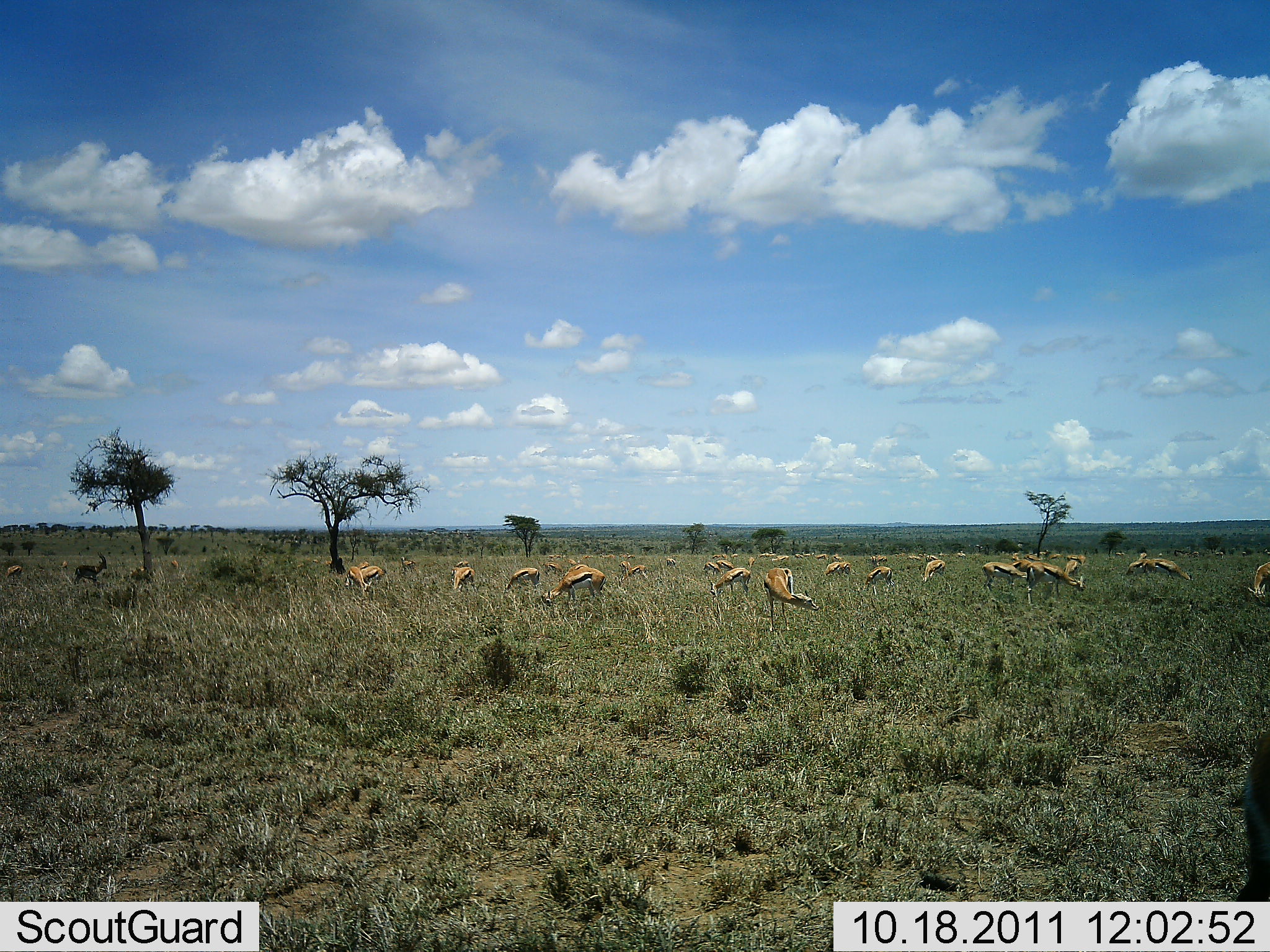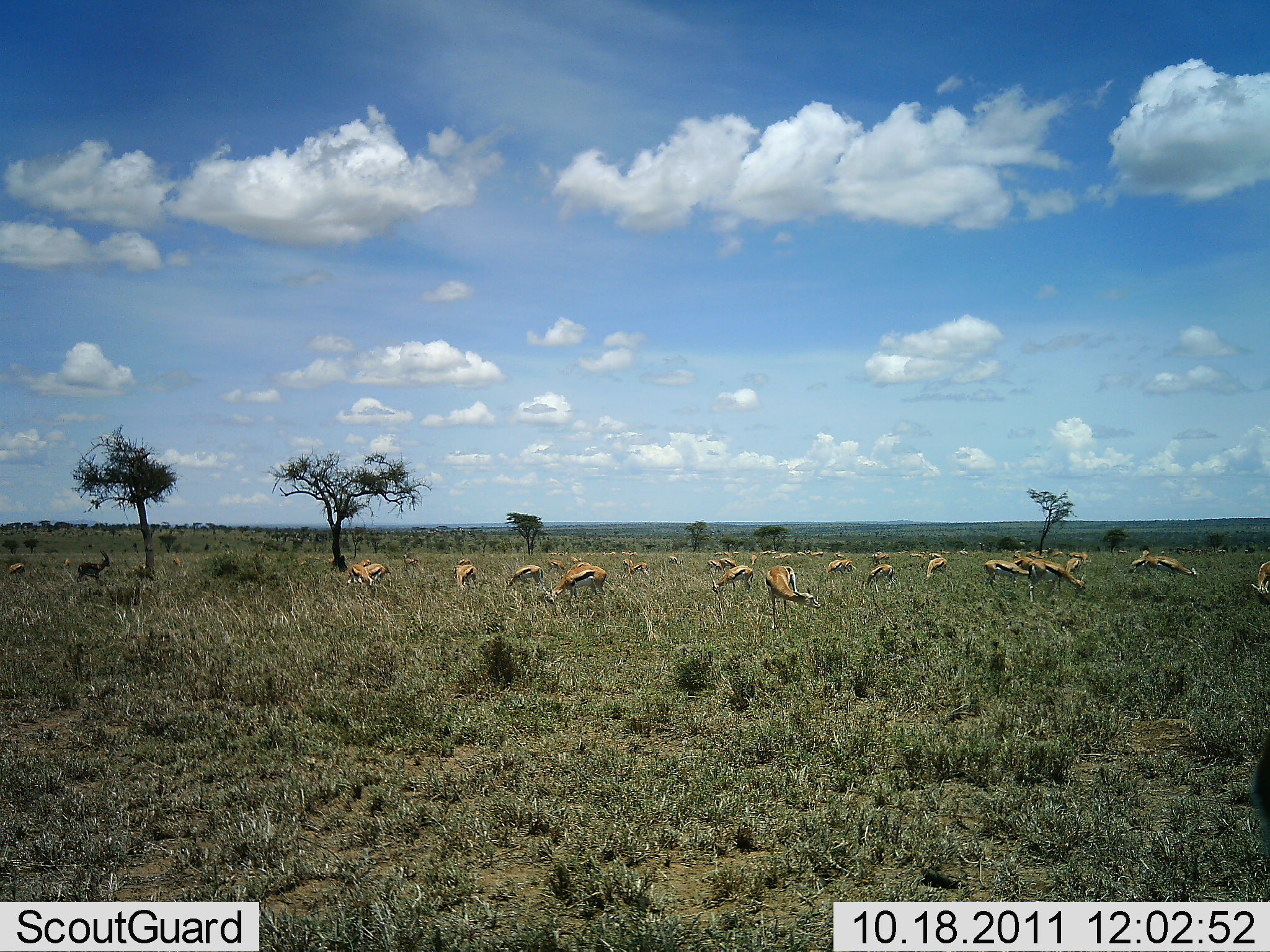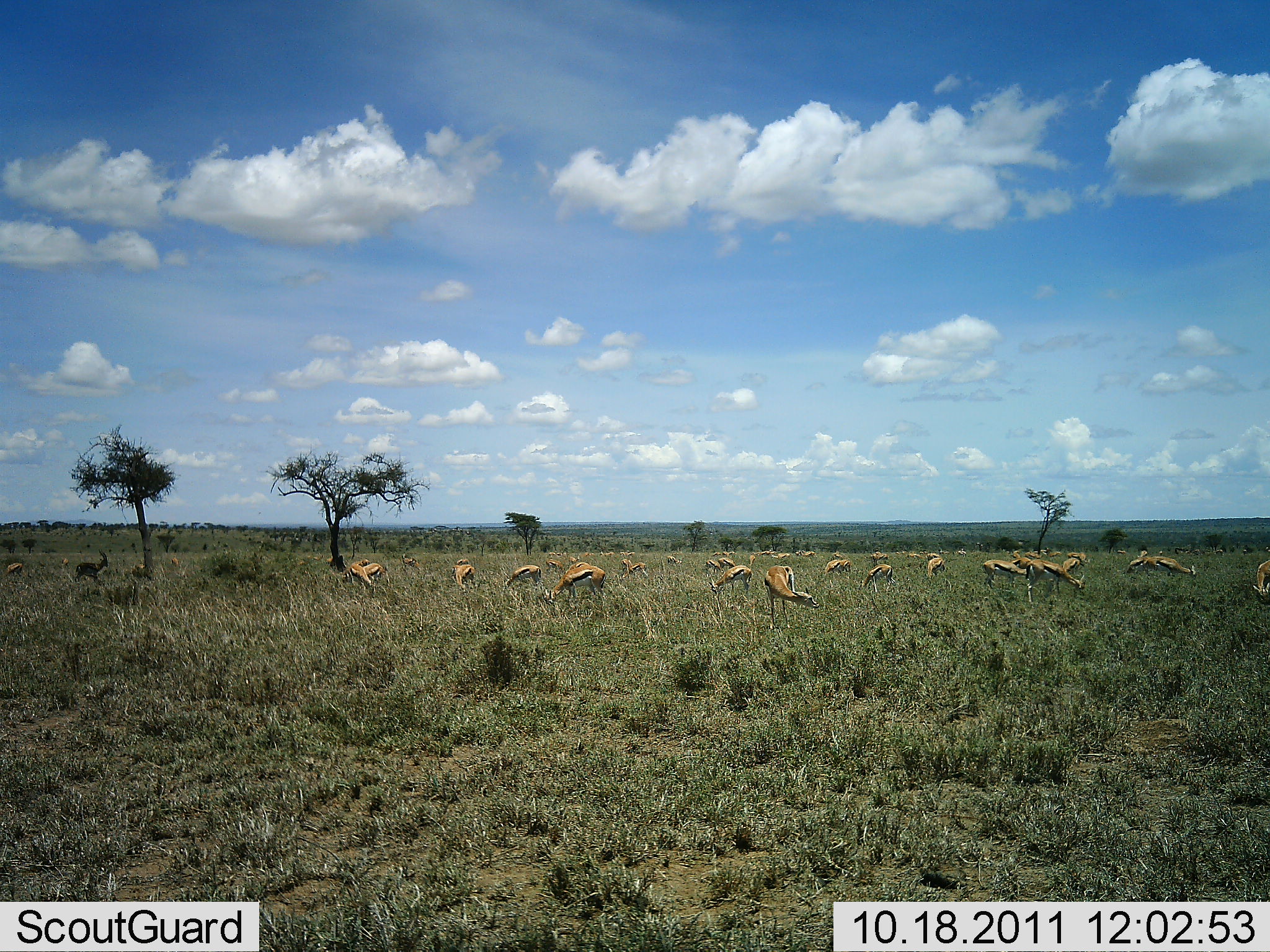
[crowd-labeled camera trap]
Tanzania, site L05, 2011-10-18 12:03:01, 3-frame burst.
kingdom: Animalia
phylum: Chordata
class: Mammalia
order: Artiodactyla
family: Bovidae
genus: Eudorcas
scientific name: Eudorcas thomsonii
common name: thomson's gazelle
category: gazellethomsons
Gazellethomsons (thomson's gazelle) (Eudorcas thomsonii), count 11-50. Behavior (volunteer vote fractions): standing 55%, resting 18%, moving 9%, interacting 0%. Young present (vote fraction): 0%. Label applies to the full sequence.